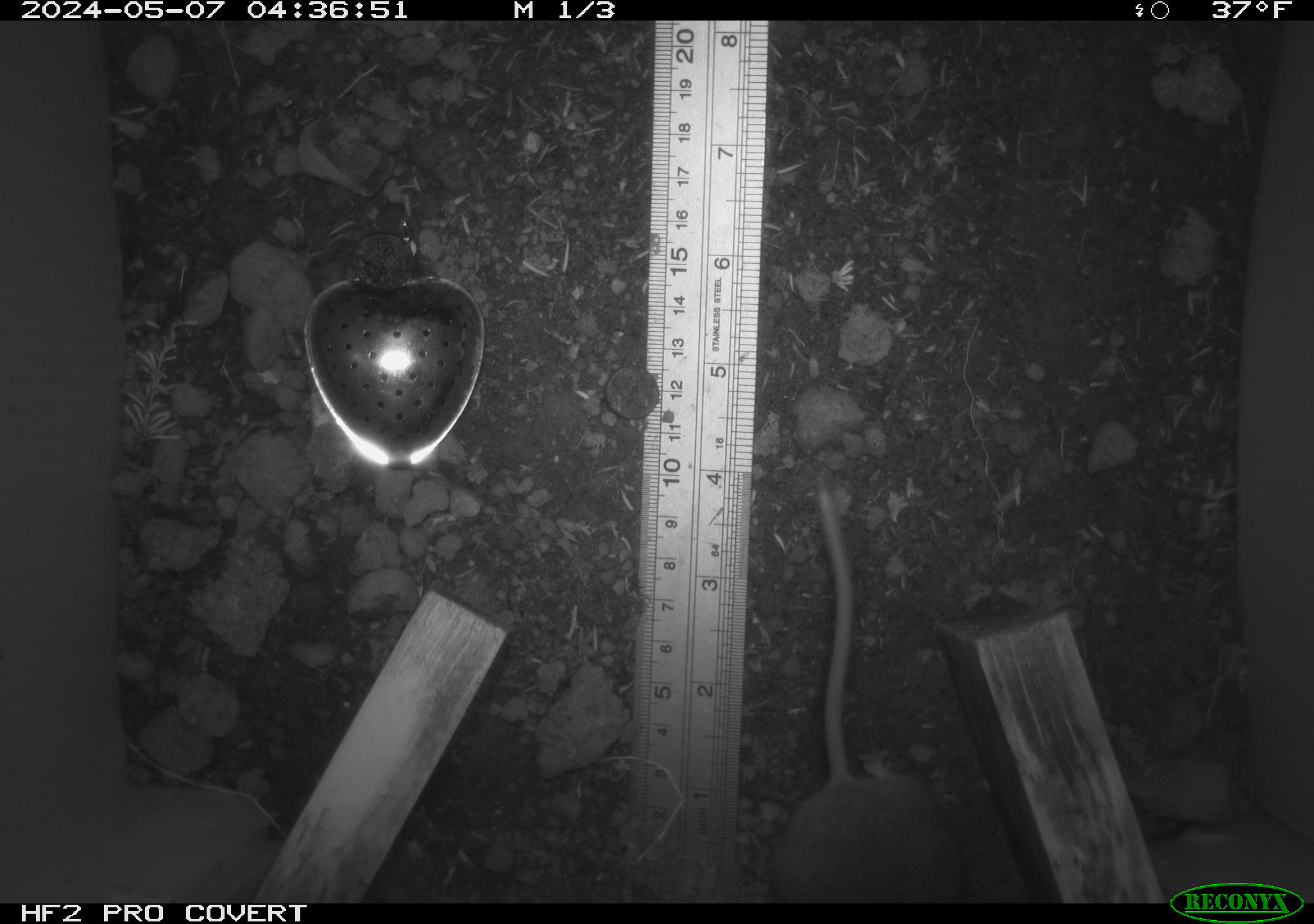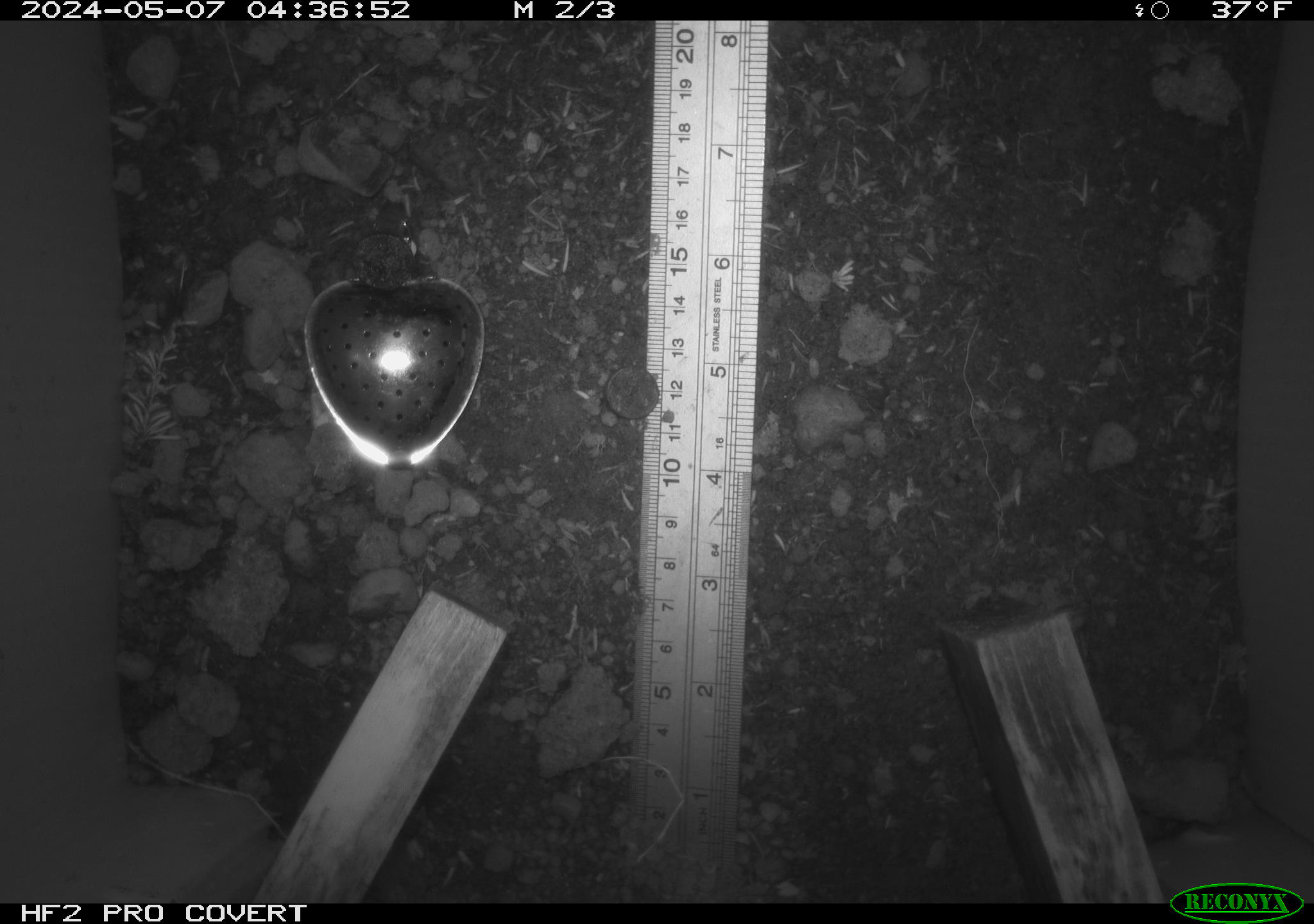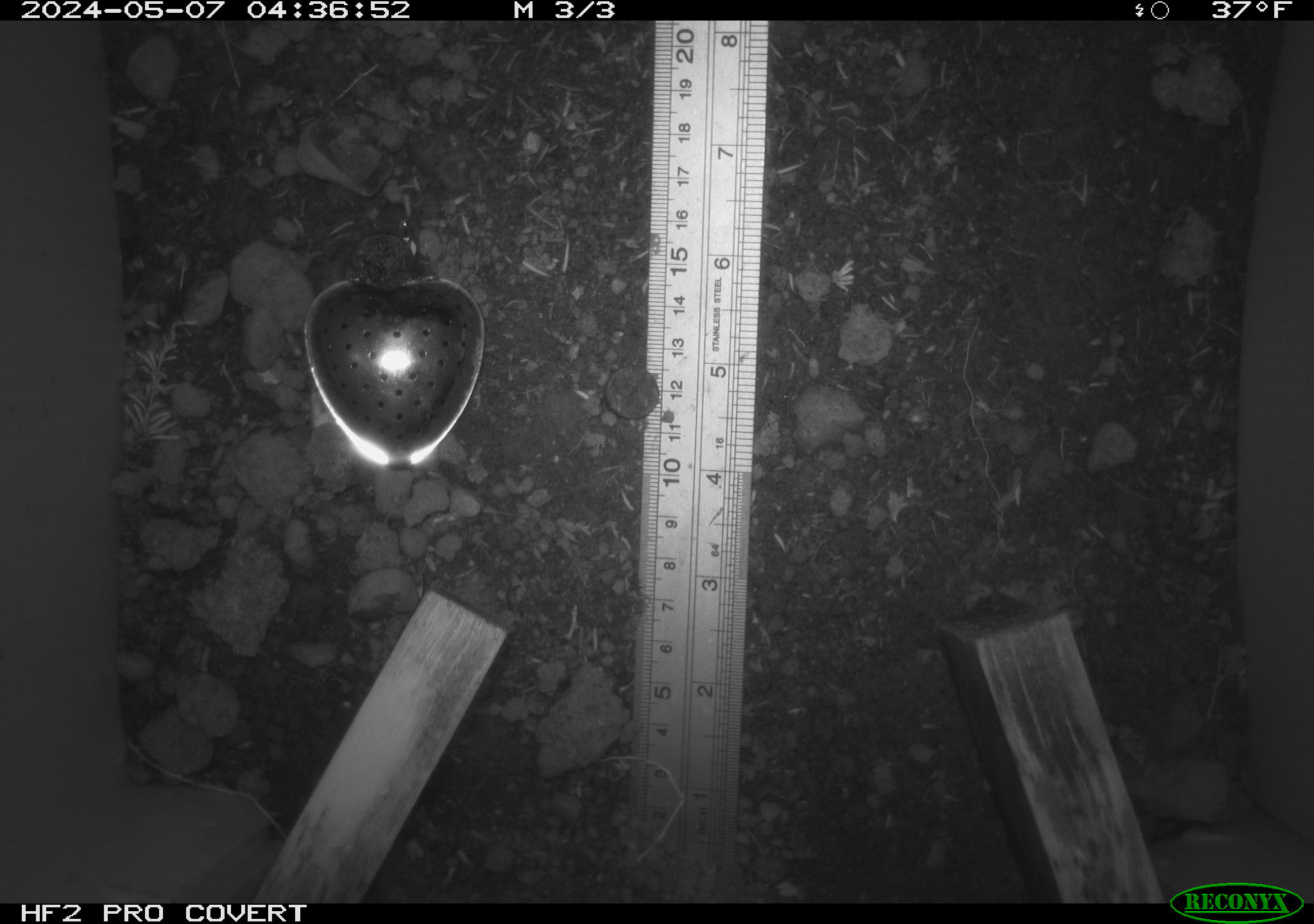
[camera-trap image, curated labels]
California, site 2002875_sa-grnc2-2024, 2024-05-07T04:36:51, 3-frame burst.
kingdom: Animalia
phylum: Chordata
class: Mammalia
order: Rodentia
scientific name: Rodentia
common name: rodent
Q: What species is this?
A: Rodent (Rodentia).